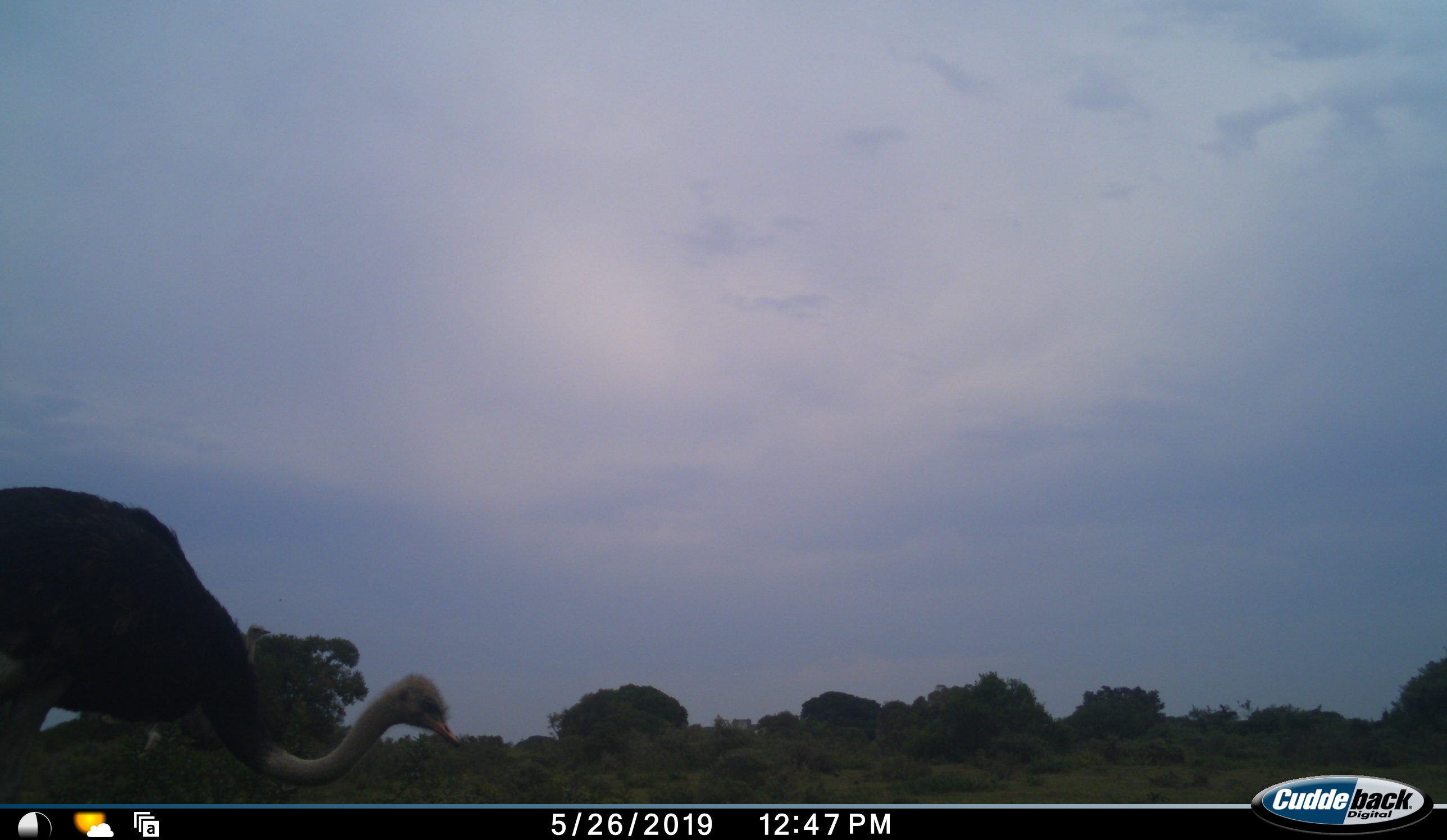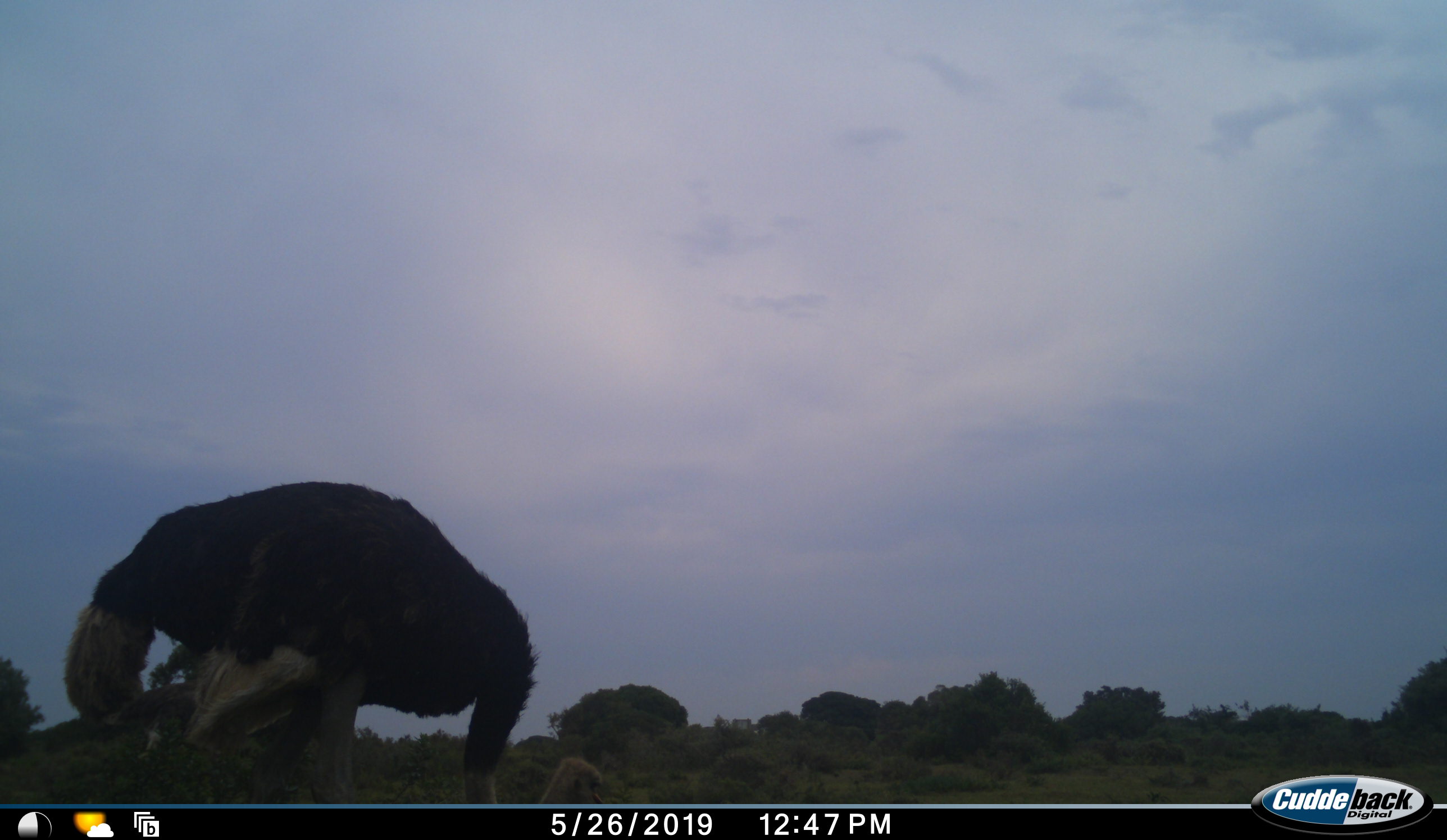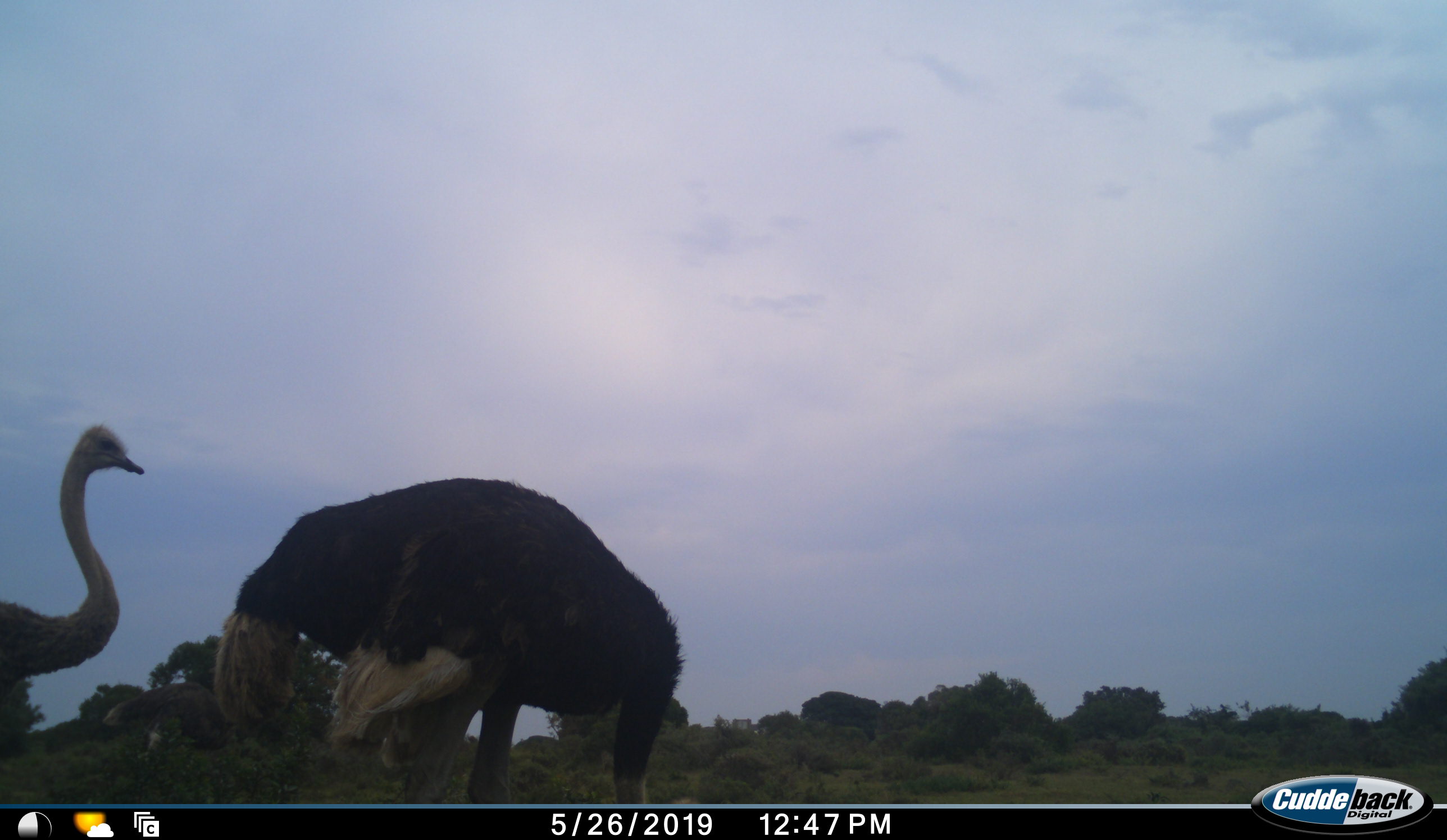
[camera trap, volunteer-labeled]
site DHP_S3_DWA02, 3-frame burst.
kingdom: Animalia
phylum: Chordata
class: Aves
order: Struthioniformes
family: Struthionidae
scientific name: Struthionidae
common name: ostrich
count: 2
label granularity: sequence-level